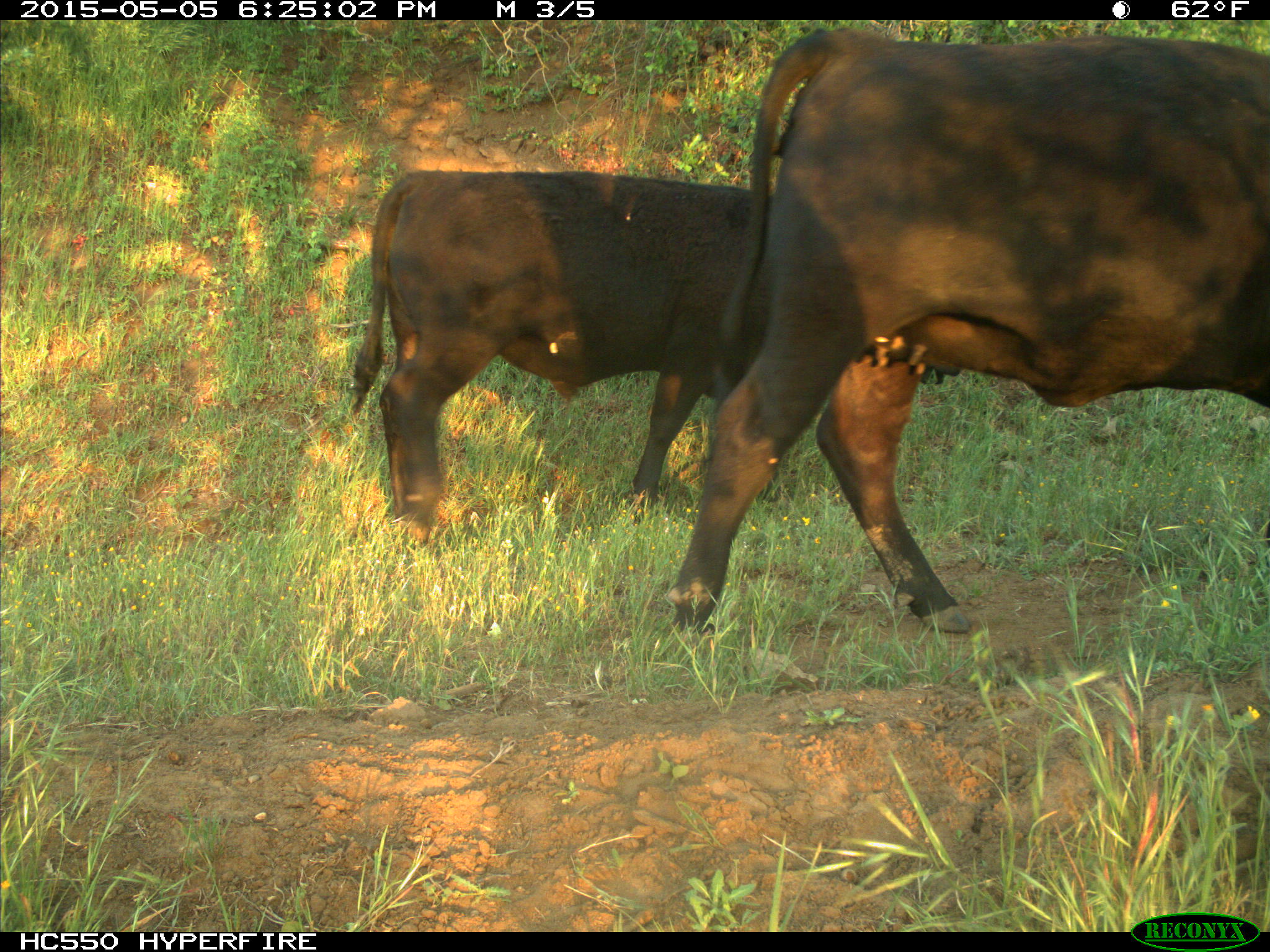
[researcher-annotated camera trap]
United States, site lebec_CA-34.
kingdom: Animalia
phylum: Chordata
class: Mammalia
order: Artiodactyla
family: Bovidae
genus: Bos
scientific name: Bos taurus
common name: domestic cow